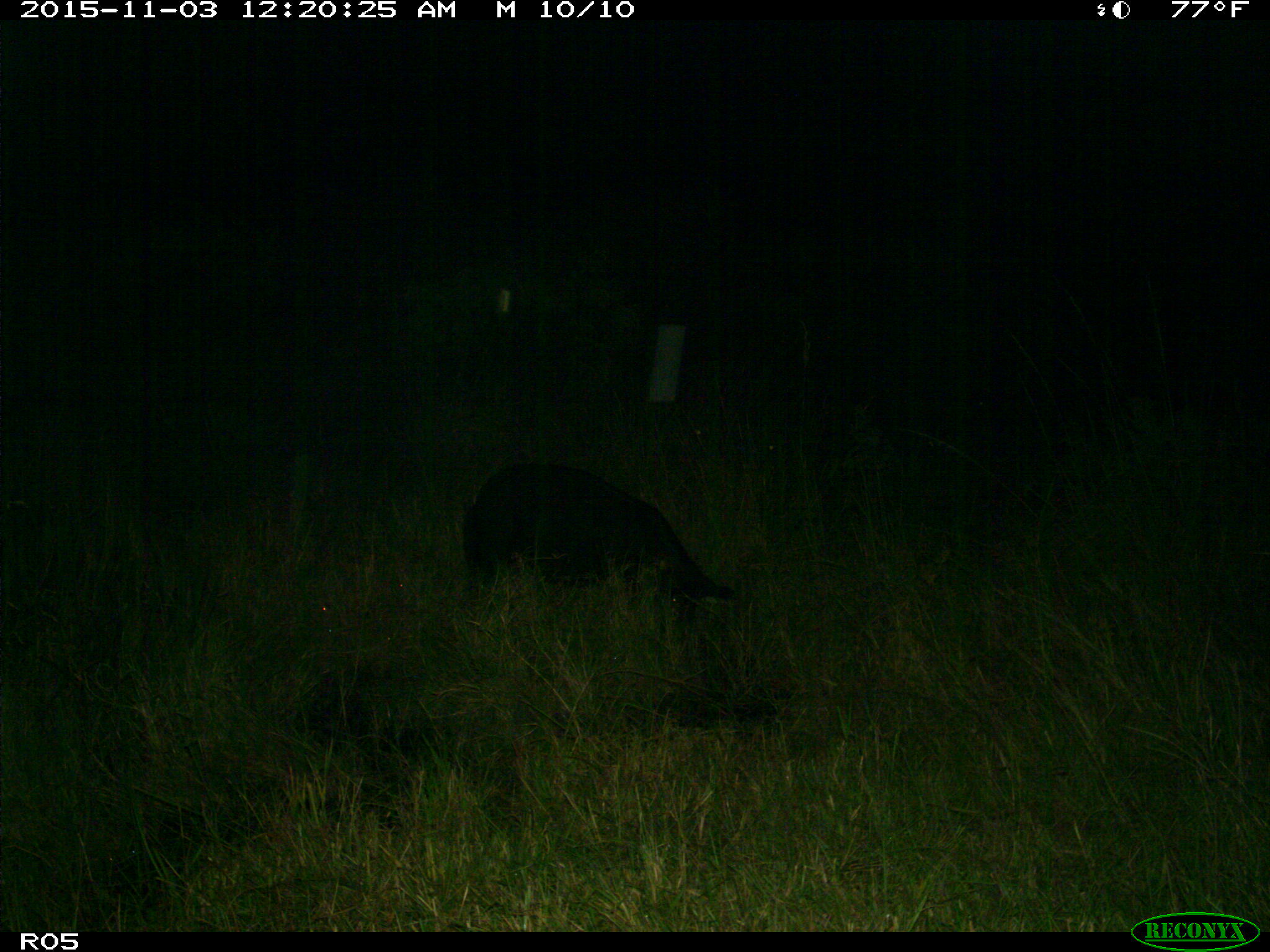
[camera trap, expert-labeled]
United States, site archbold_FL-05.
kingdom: Animalia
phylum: Chordata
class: Mammalia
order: Artiodactyla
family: Suidae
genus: Sus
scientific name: Sus scrofa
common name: wild boar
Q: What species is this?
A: Sus scrofa (wild boar).